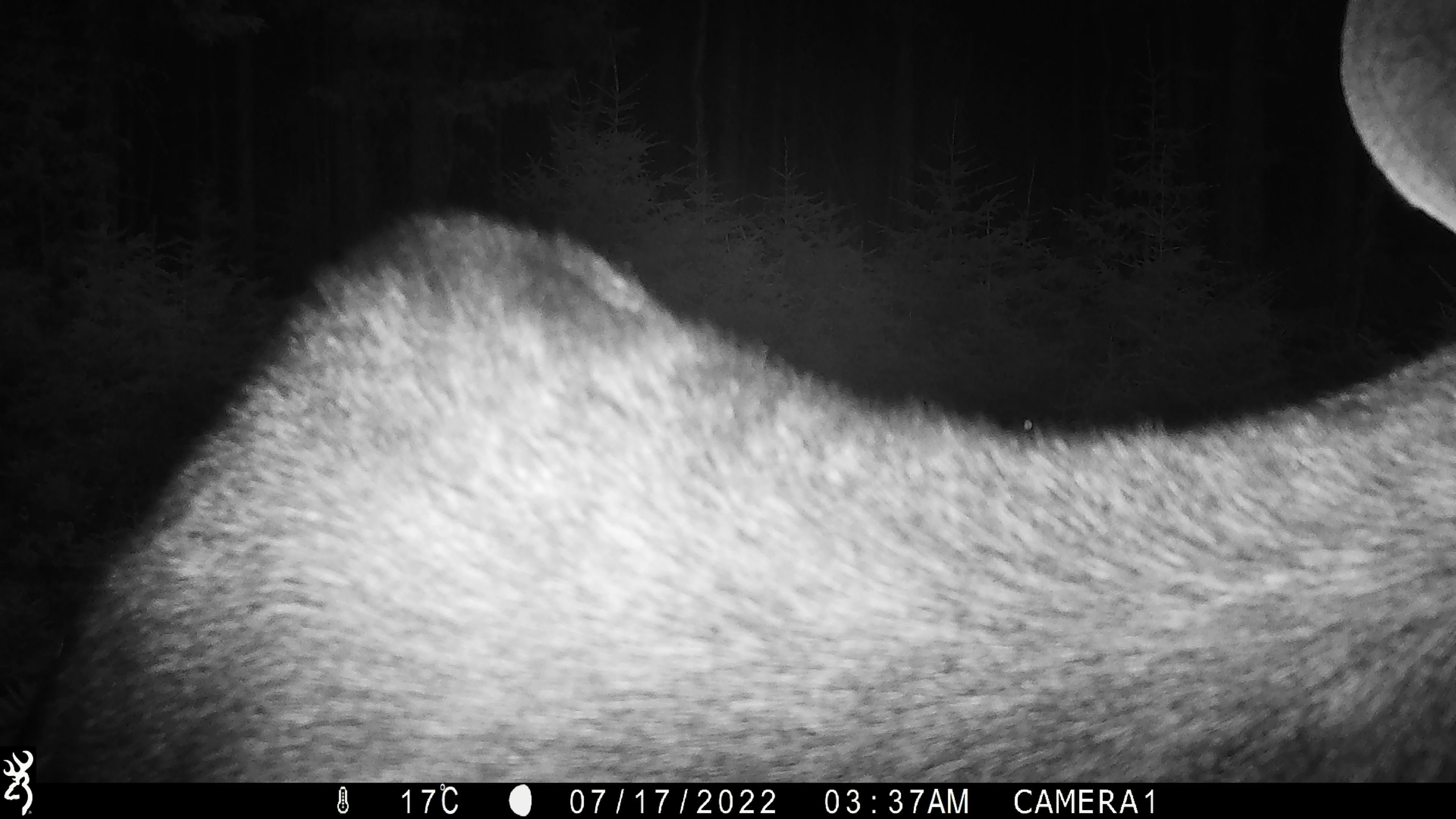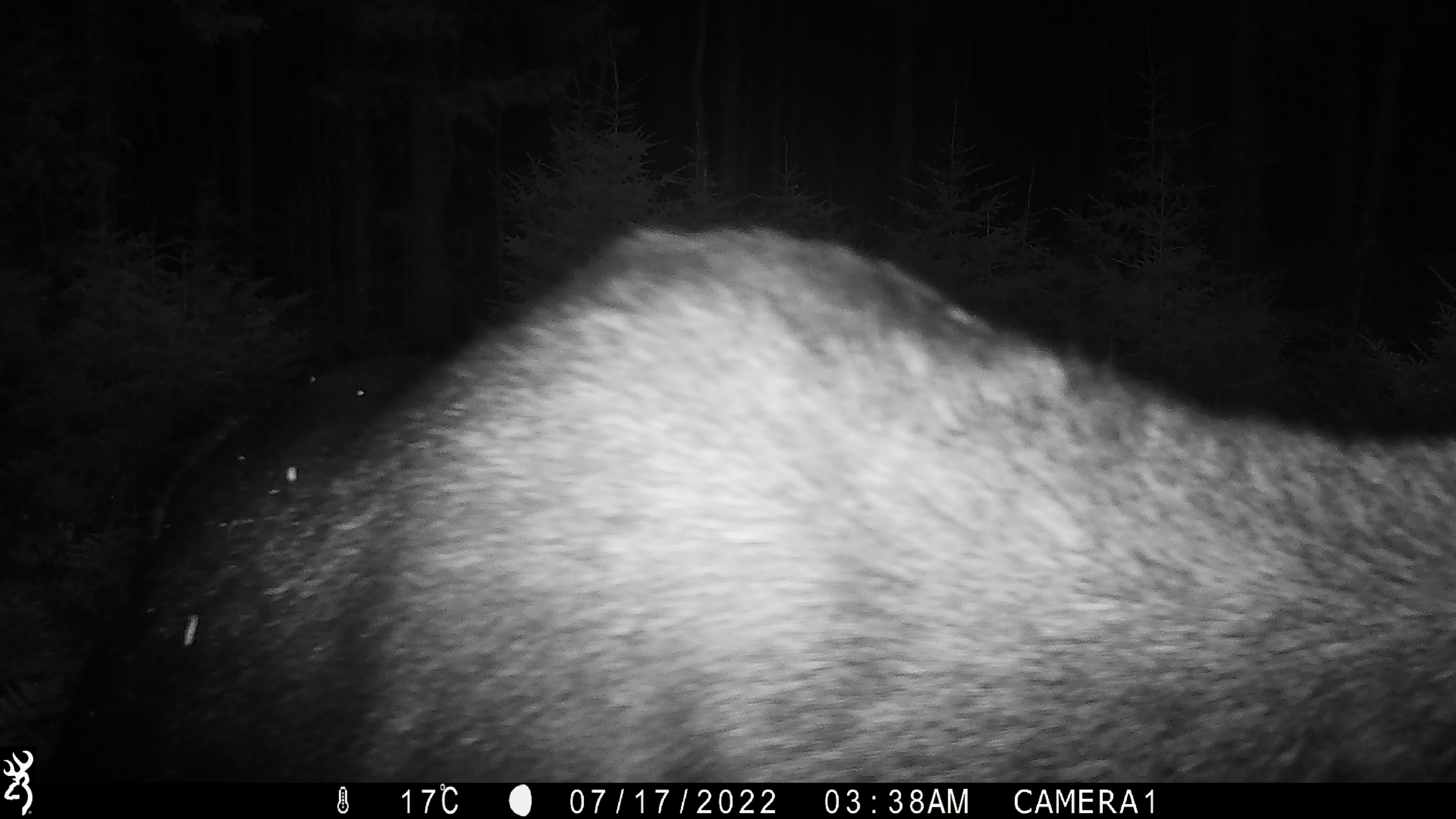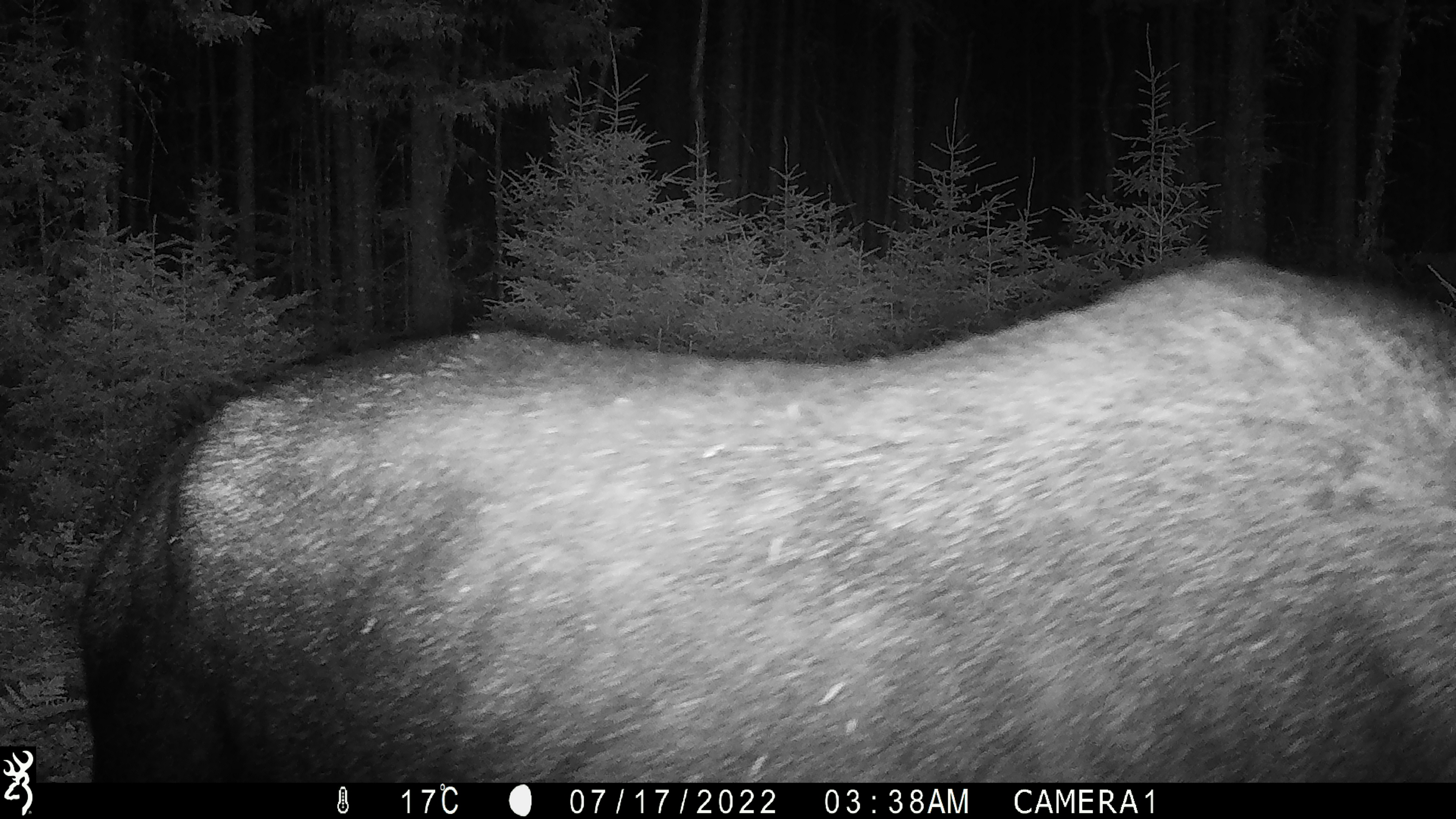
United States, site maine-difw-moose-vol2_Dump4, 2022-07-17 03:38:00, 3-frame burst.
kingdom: Animalia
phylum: Chordata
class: Mammalia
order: Artiodactyla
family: Cervidae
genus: Alces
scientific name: Alces alces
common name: moose